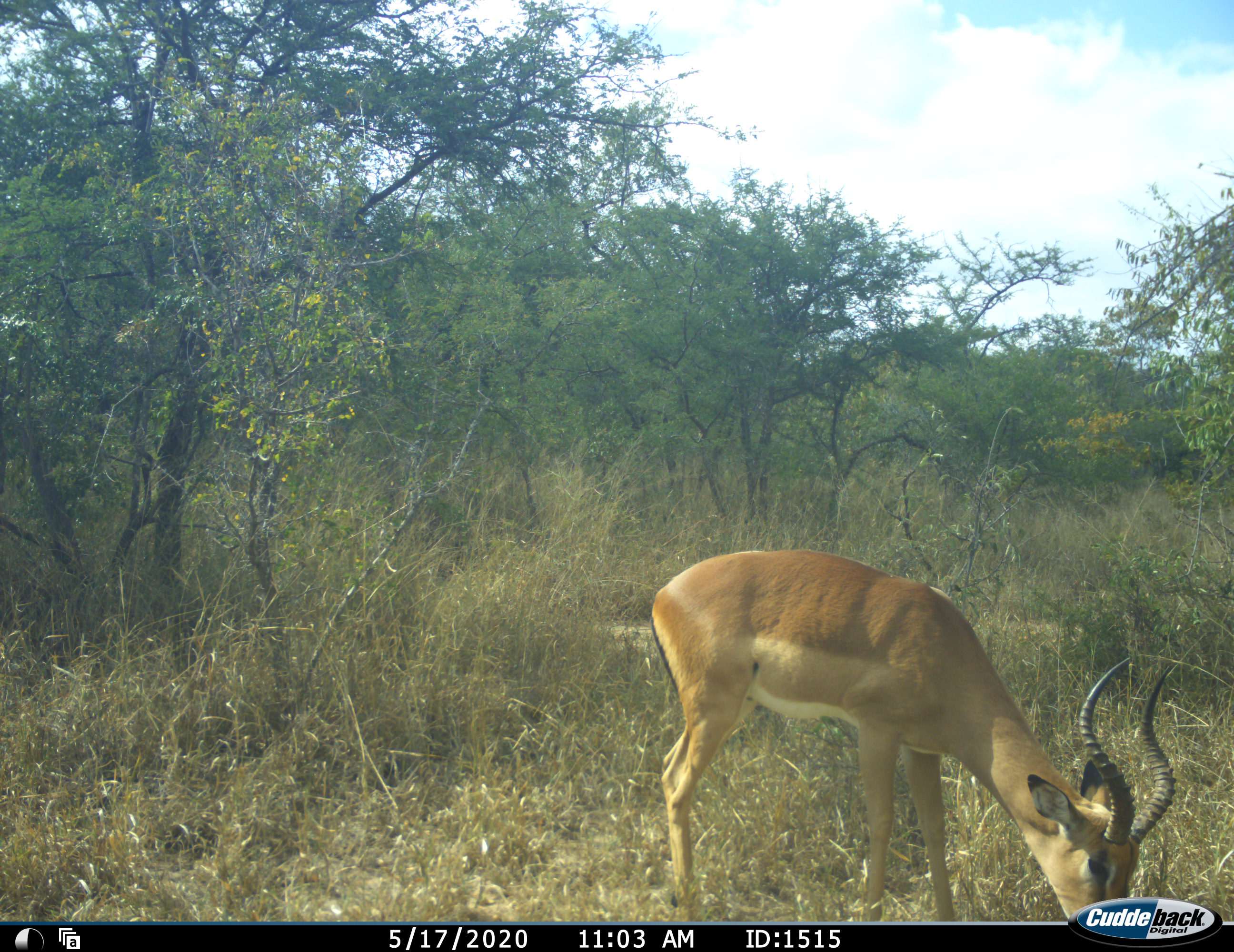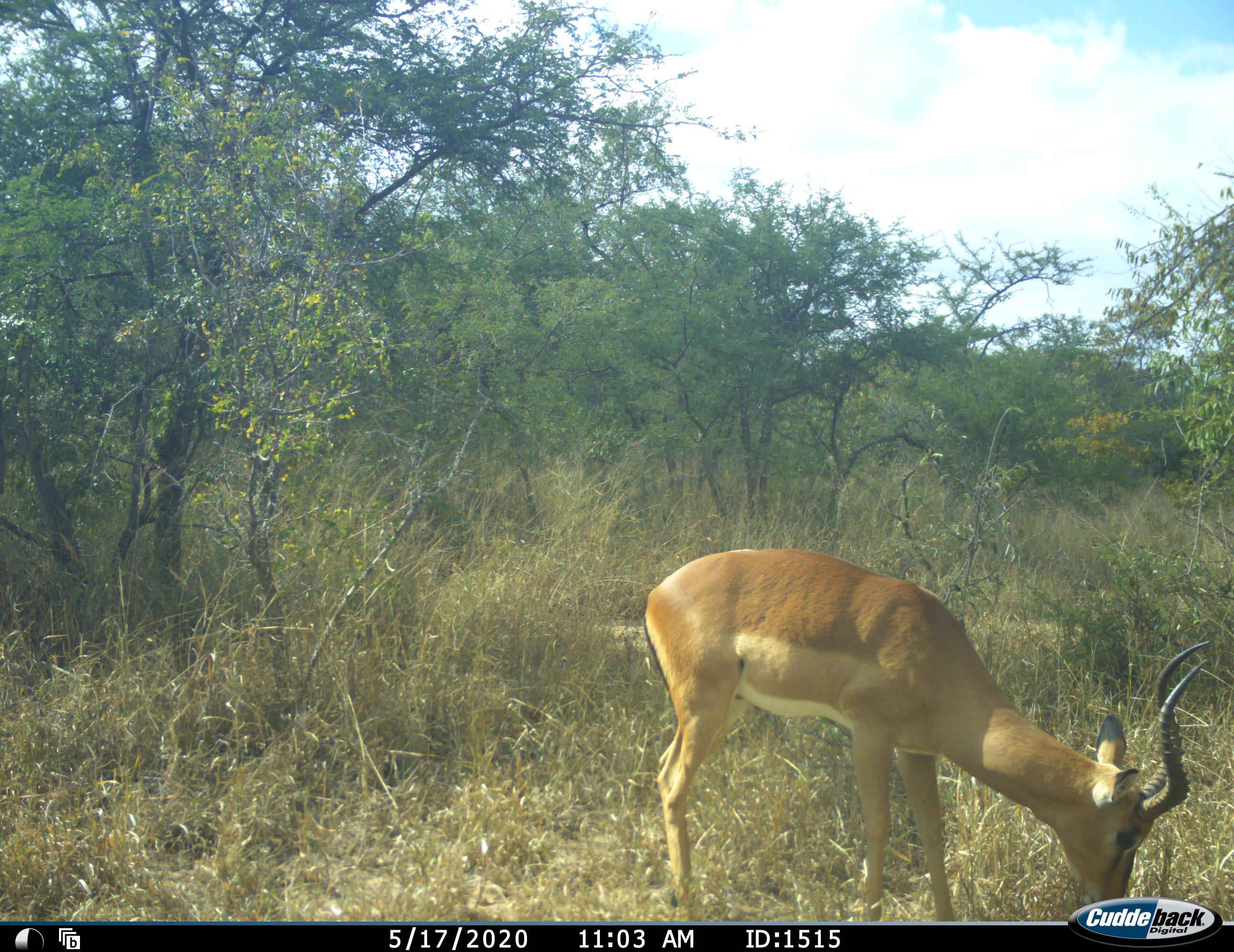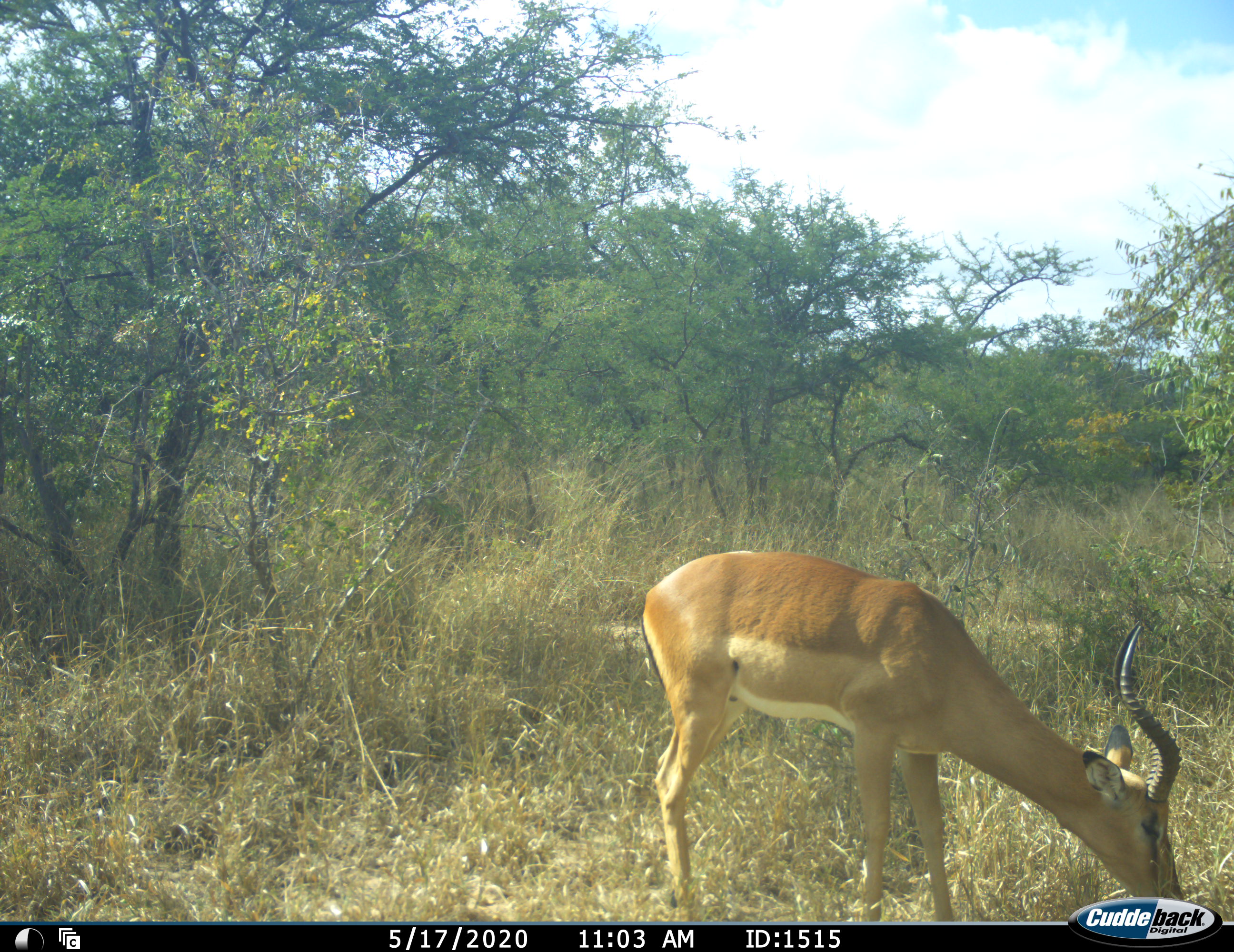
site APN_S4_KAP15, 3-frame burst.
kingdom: Animalia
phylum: Chordata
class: Mammalia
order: Artiodactyla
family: Bovidae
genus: Aepyceros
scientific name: Aepyceros melampus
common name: impala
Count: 1.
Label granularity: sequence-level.